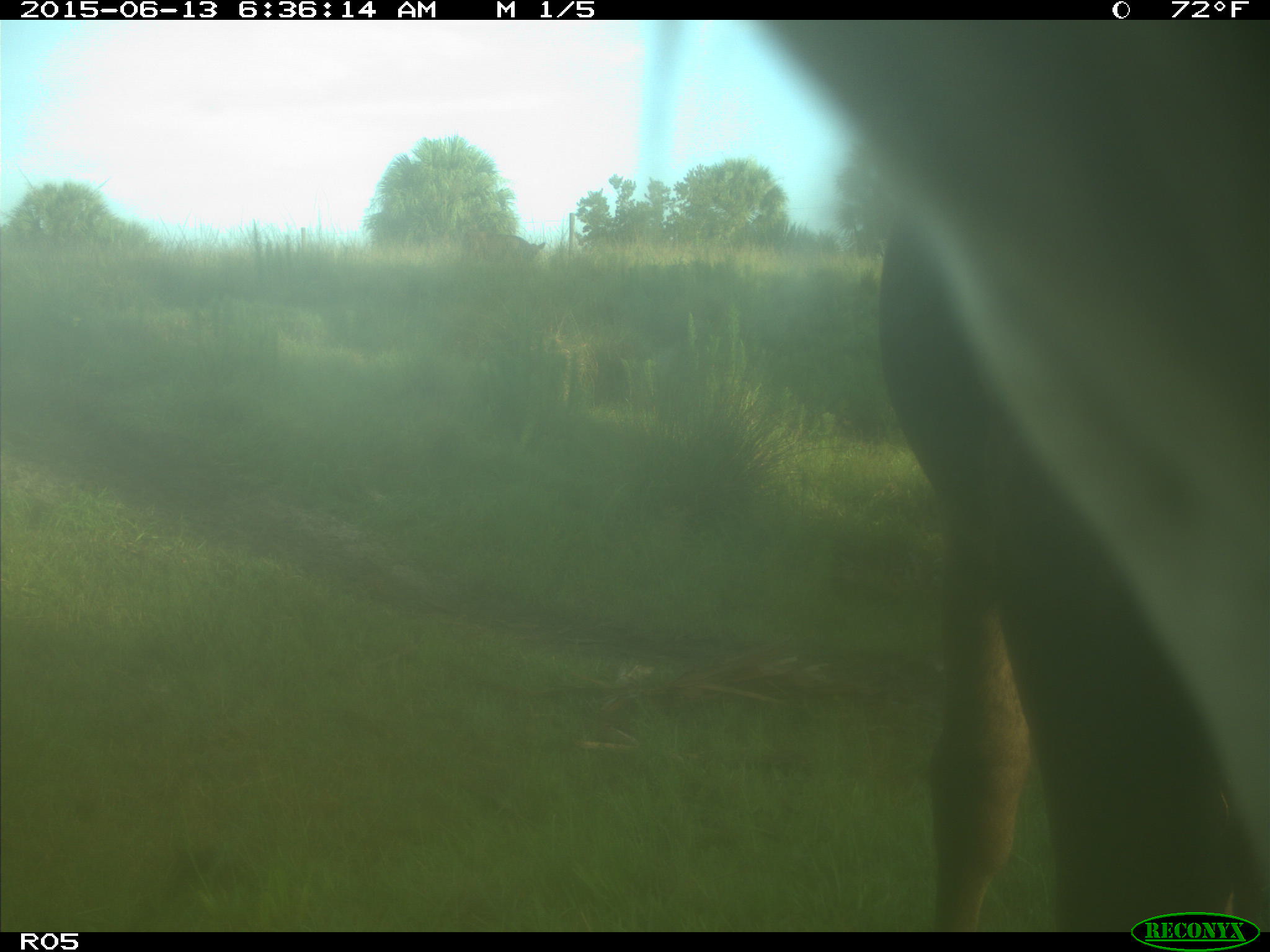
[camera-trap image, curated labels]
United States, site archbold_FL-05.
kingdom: Animalia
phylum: Chordata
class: Mammalia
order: Artiodactyla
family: Bovidae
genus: Bos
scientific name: Bos taurus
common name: domestic cow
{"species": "Bos taurus (domestic cow)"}